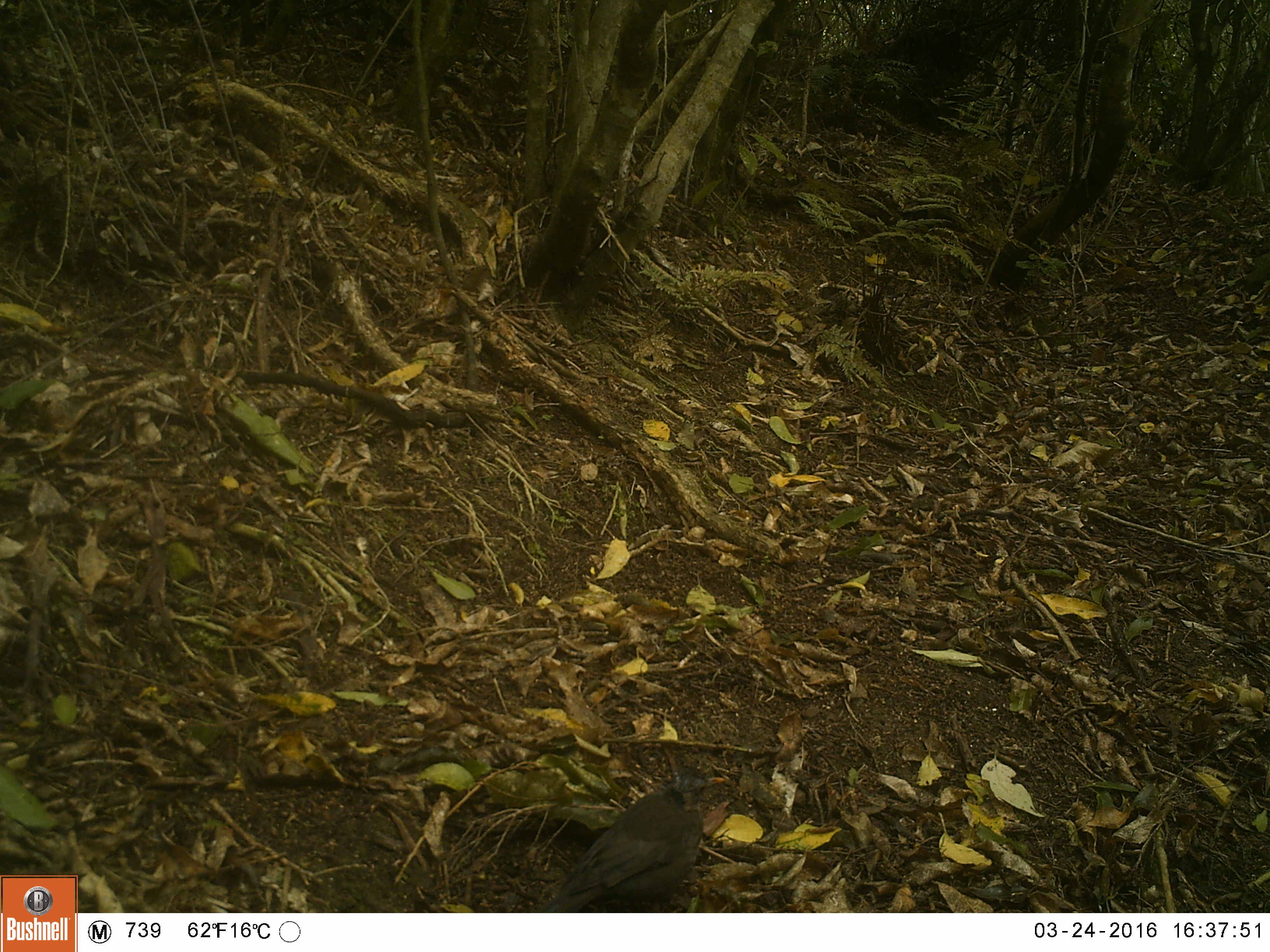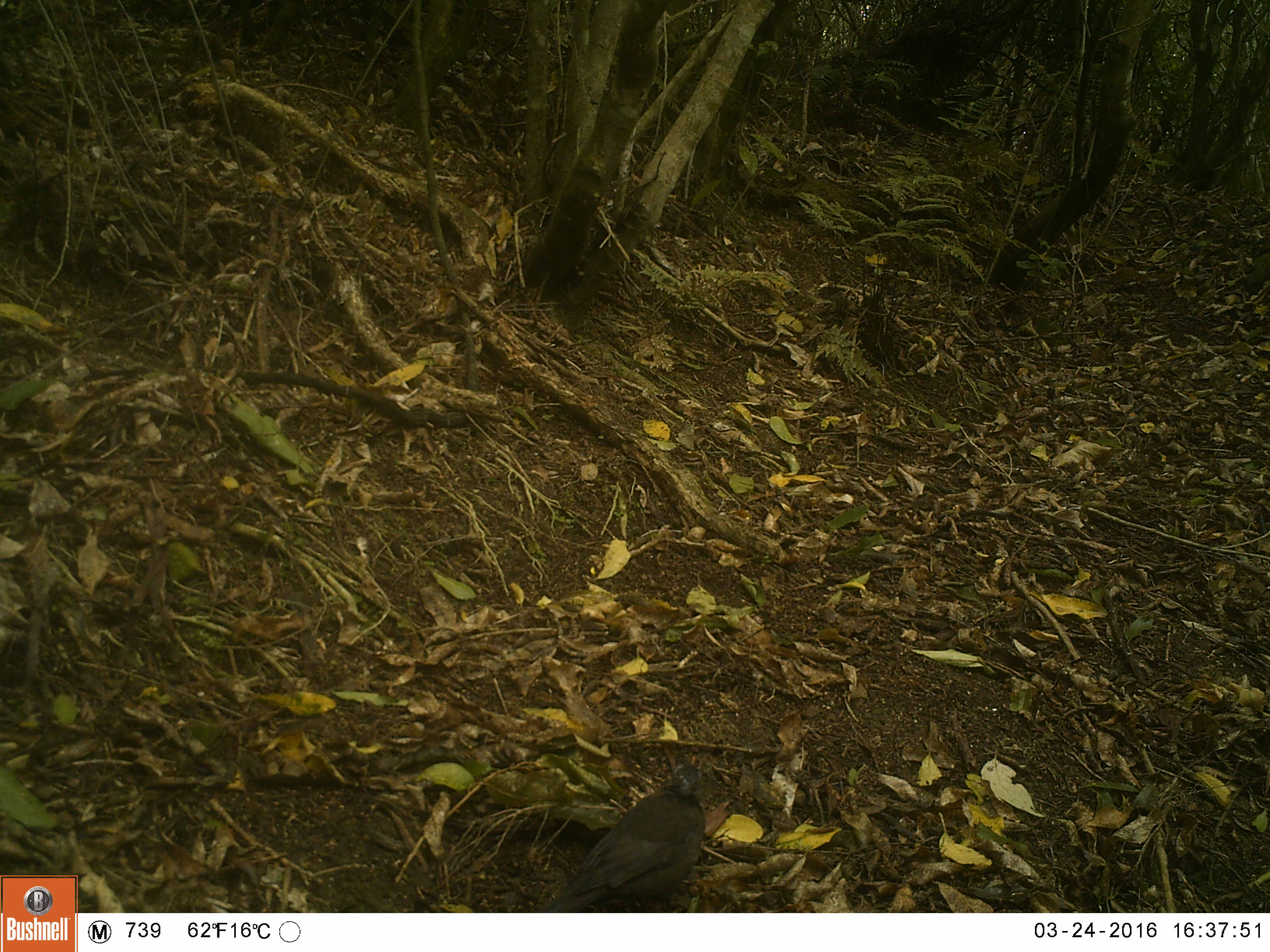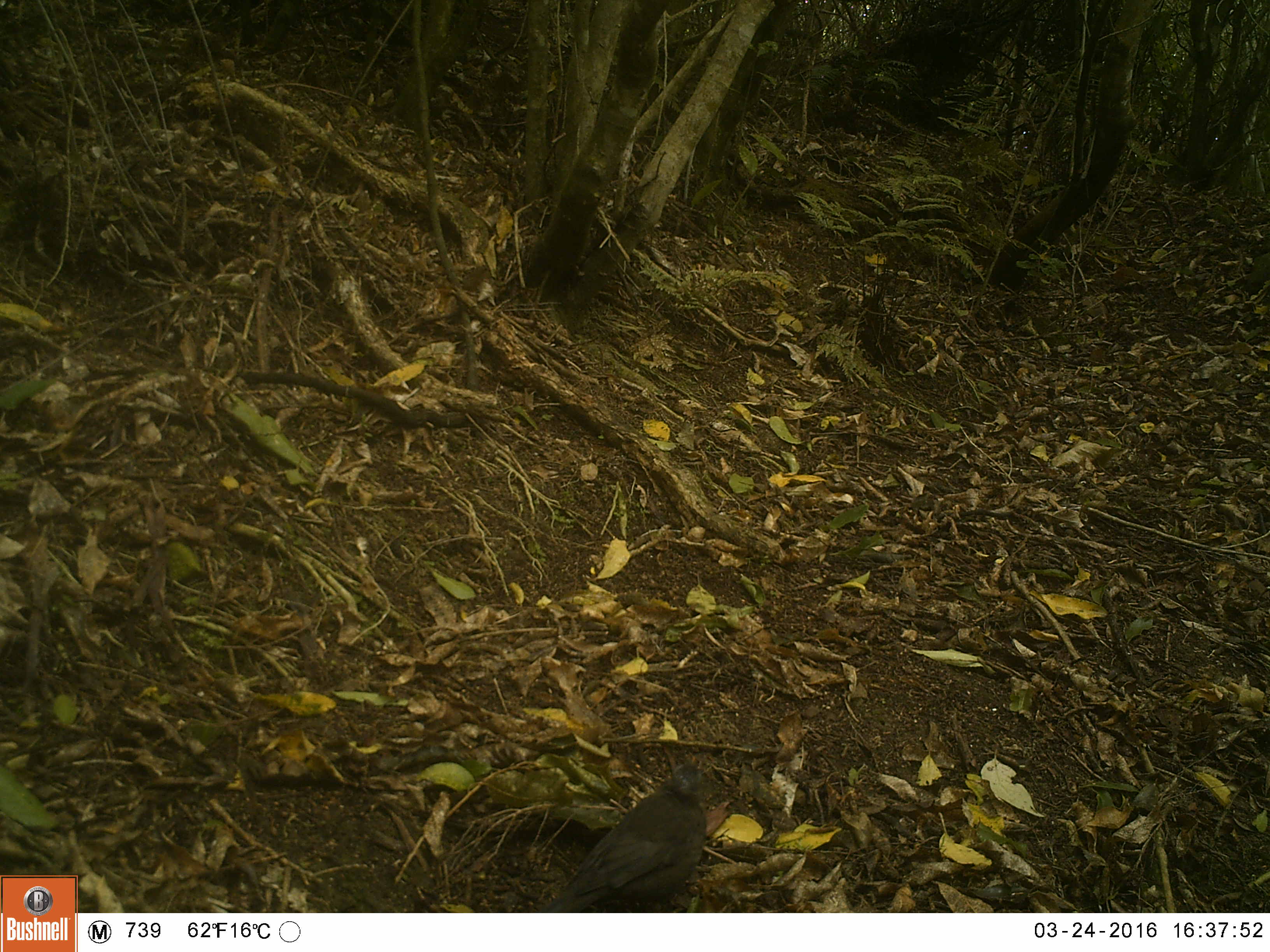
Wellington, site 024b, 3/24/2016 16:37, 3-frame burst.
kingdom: Animalia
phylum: Chordata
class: Aves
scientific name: Aves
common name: bird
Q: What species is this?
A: Bird (Aves).